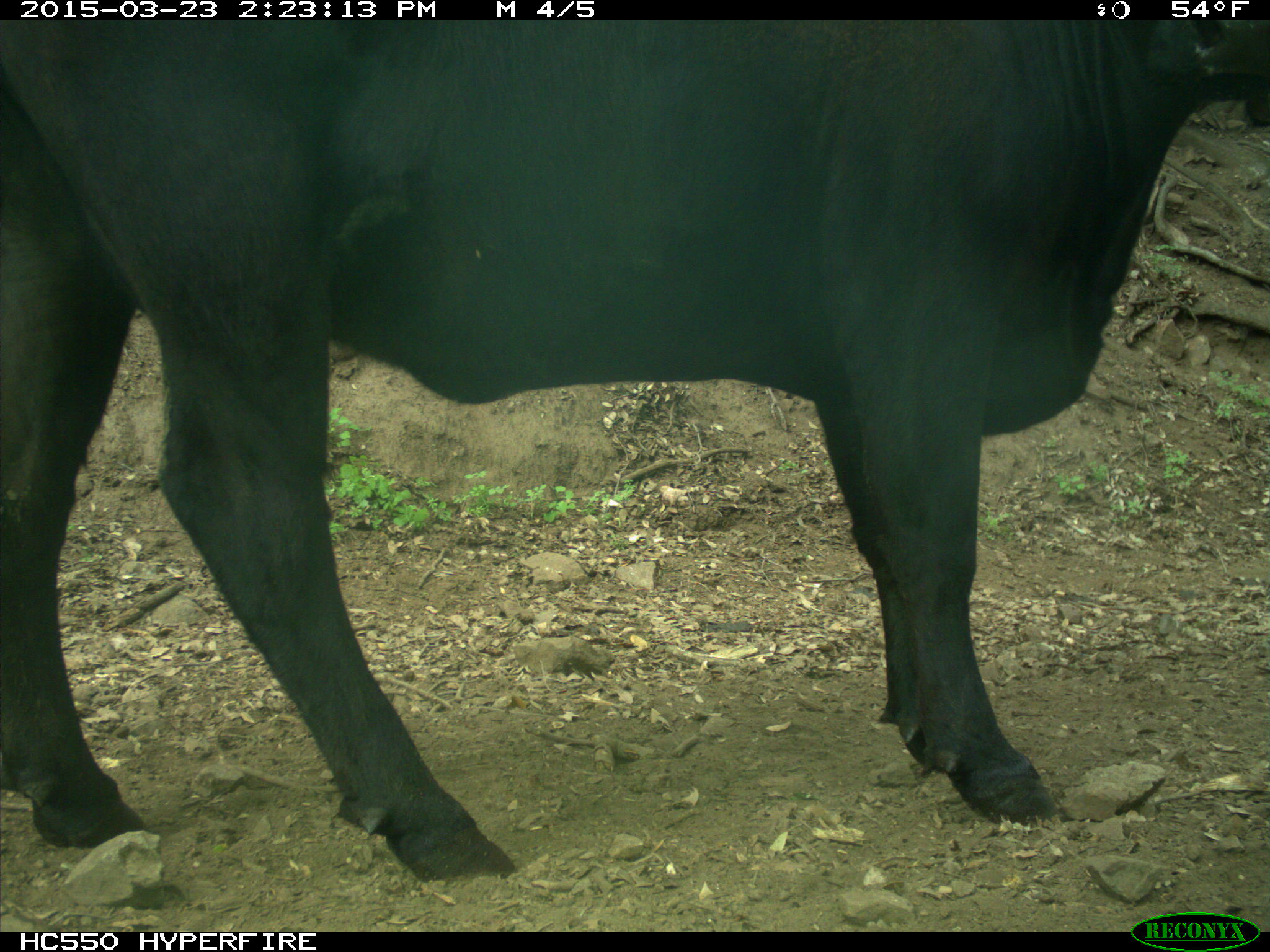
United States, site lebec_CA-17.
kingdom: Animalia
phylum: Chordata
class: Mammalia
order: Artiodactyla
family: Bovidae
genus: Bos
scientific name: Bos taurus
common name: domestic cow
Bos taurus (domestic cow).